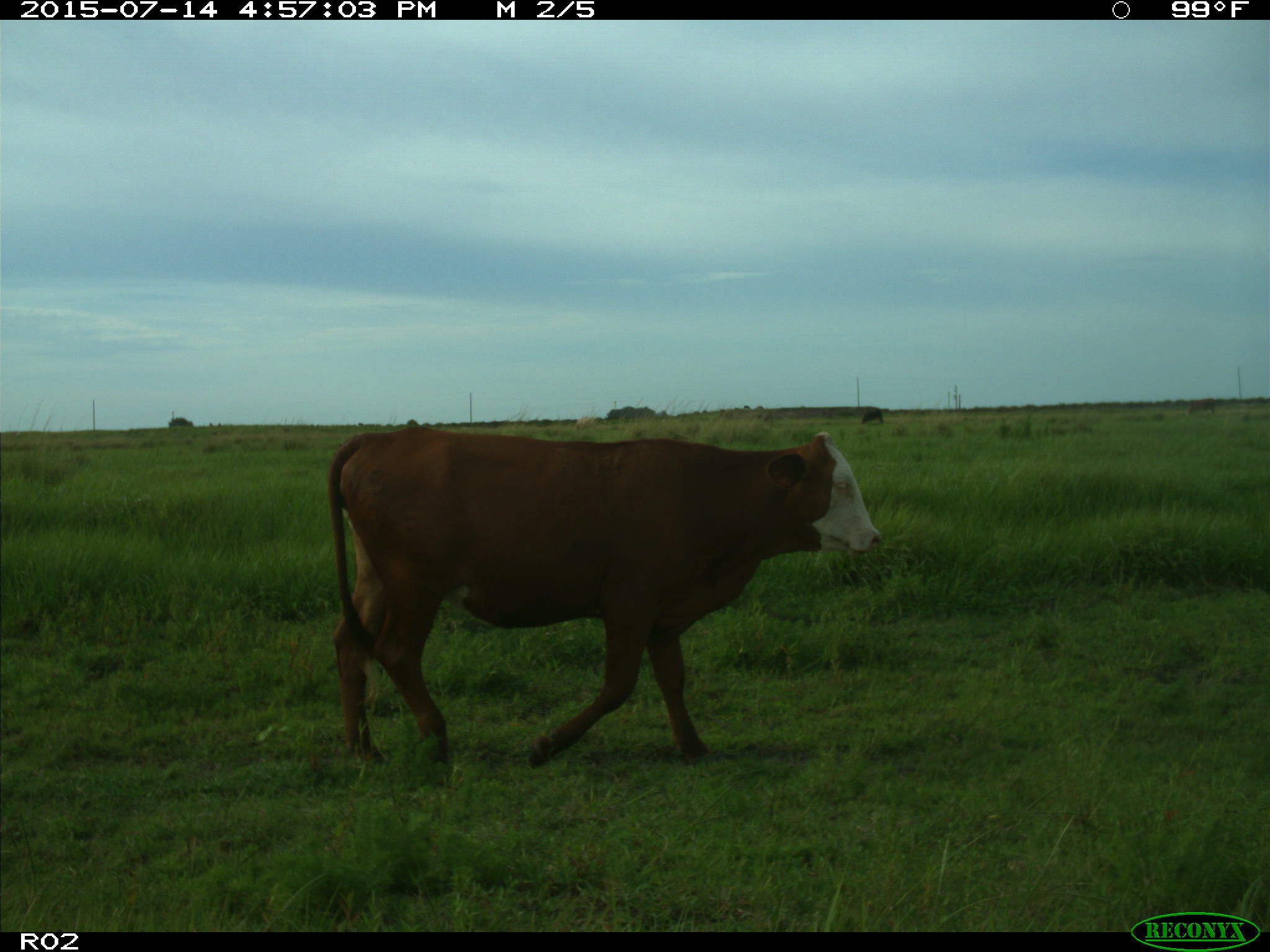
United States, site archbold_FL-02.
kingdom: Animalia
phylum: Chordata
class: Mammalia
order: Artiodactyla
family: Bovidae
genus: Bos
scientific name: Bos taurus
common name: domestic cow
Bos taurus (domestic cow).